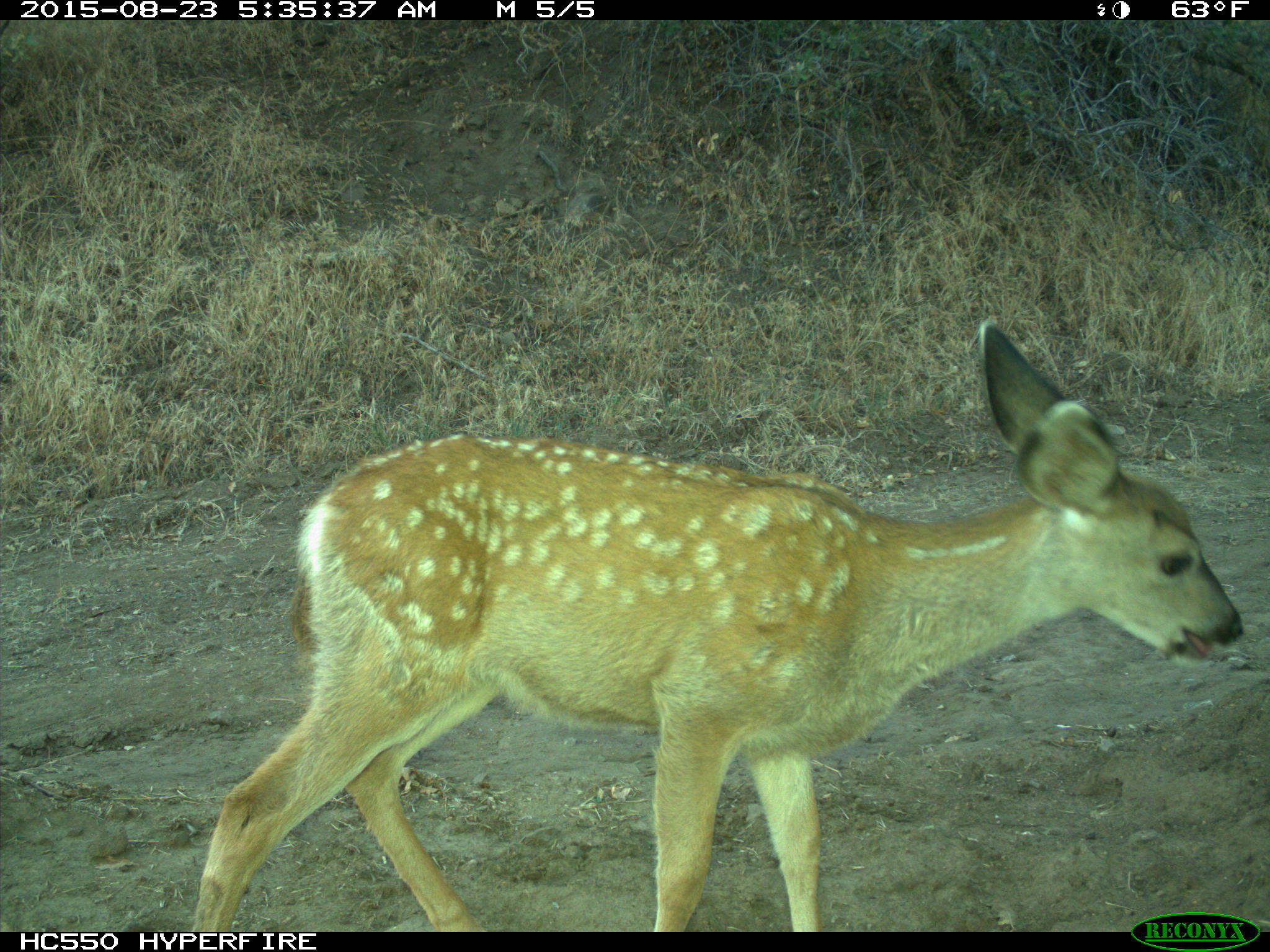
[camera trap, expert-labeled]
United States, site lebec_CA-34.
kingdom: Animalia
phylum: Chordata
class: Mammalia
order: Artiodactyla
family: Cervidae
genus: Odocoileus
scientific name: Odocoileus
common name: deer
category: unidentified deer